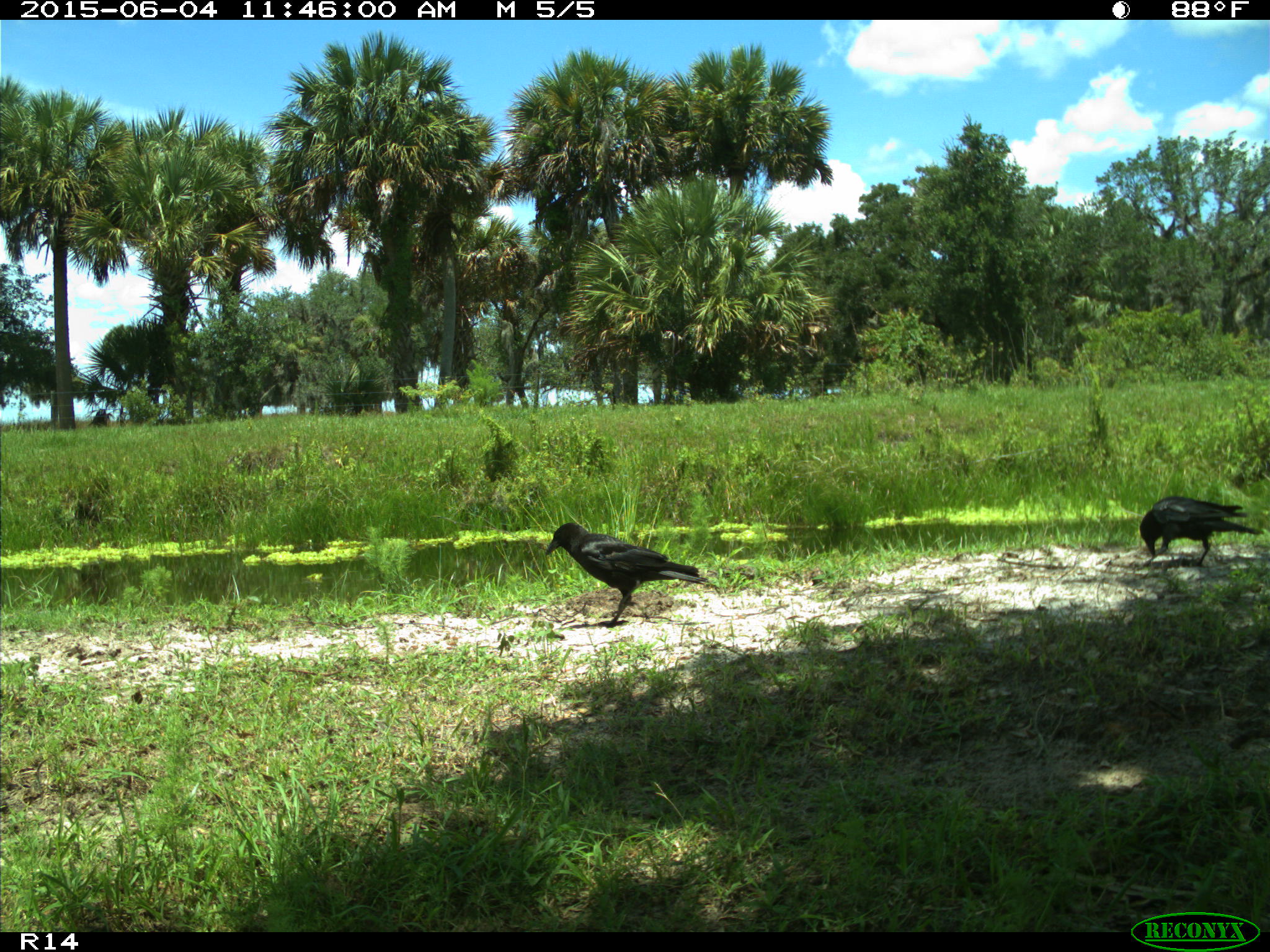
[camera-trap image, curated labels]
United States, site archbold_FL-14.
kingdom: Animalia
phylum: Chordata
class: Aves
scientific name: Aves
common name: birds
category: unidentified bird